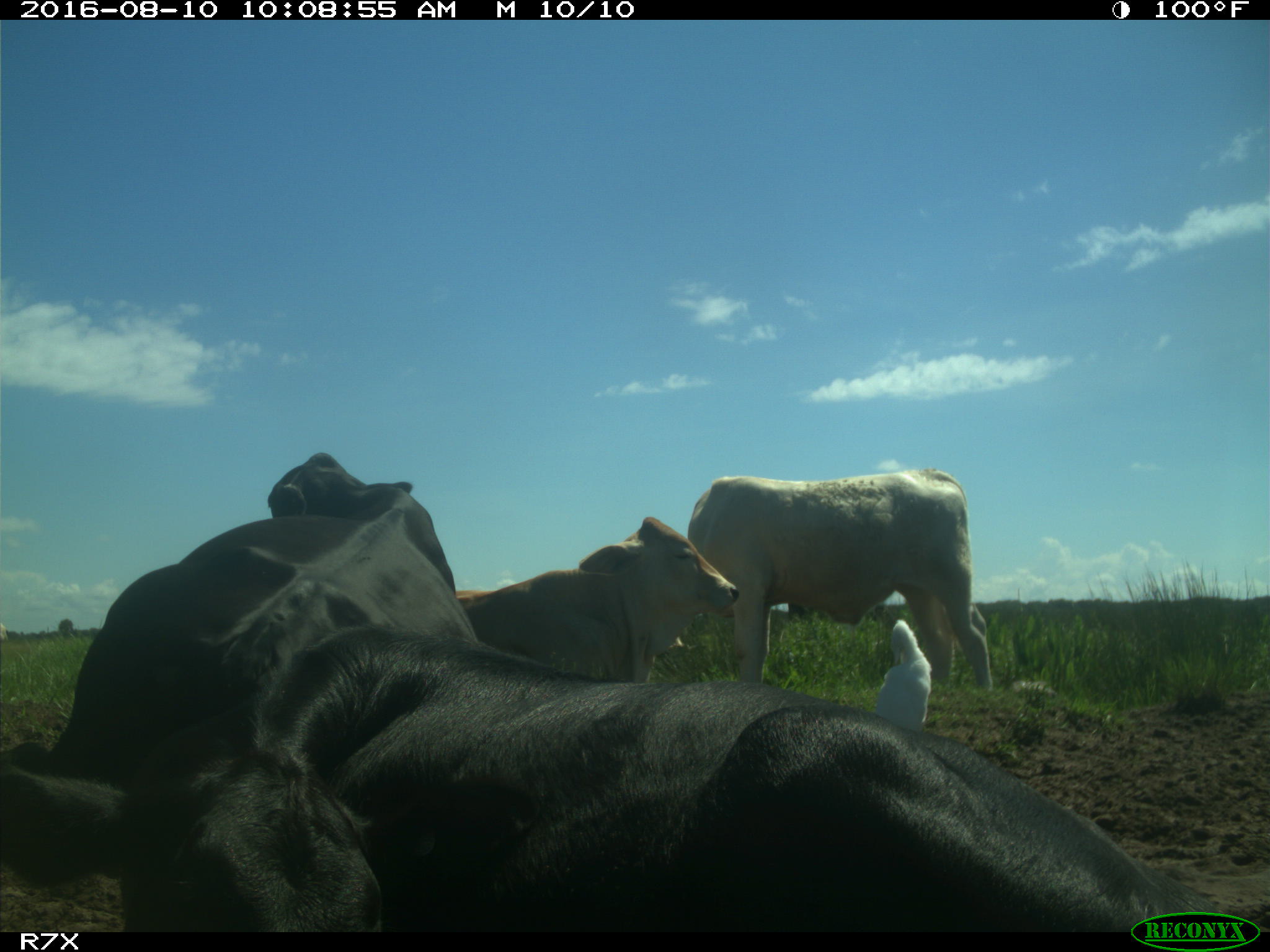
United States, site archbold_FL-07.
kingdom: Animalia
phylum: Chordata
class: Mammalia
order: Artiodactyla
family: Bovidae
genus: Bos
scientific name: Bos taurus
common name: domestic cow